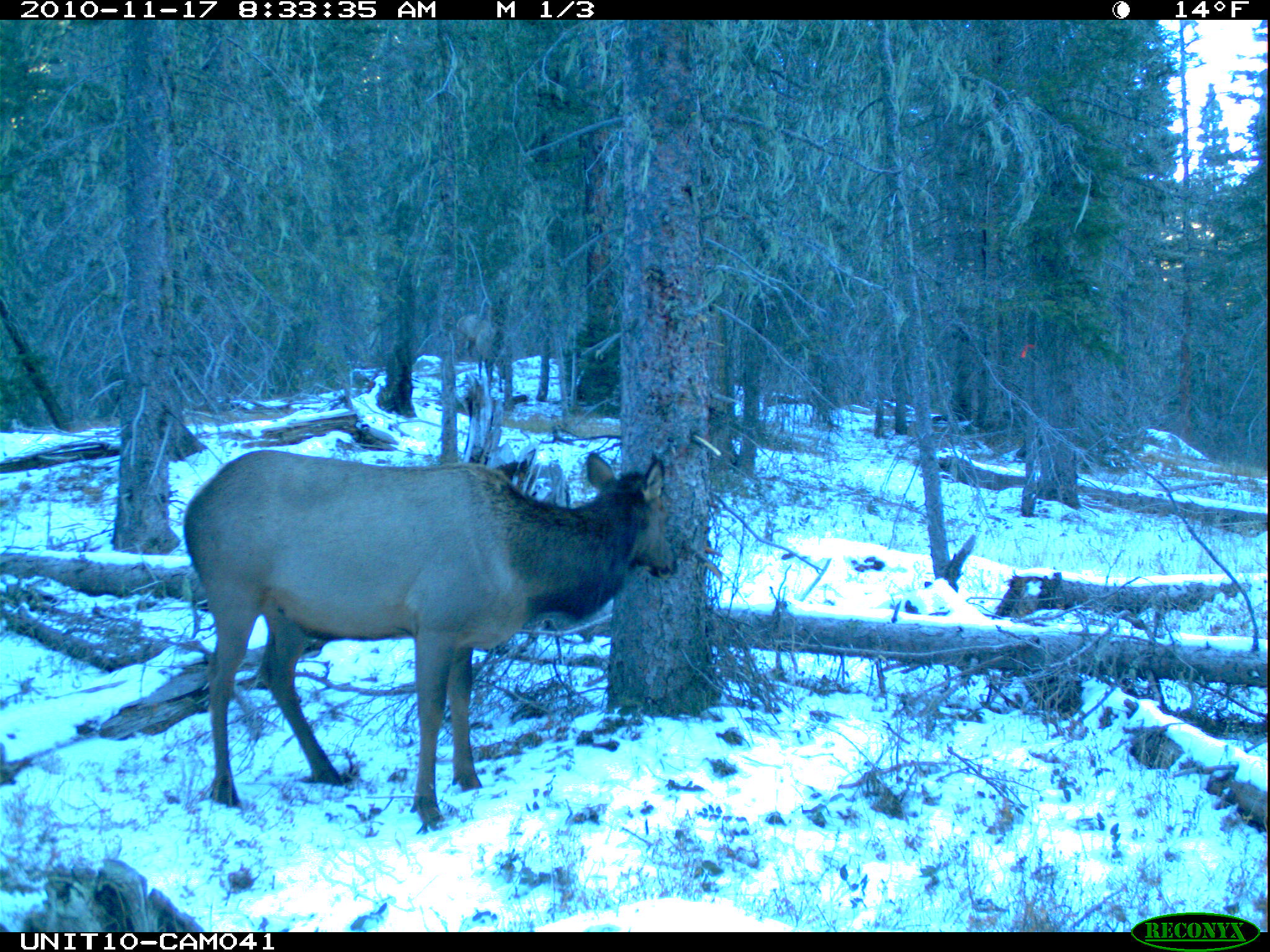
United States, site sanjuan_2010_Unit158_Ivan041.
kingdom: Animalia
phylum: Chordata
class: Mammalia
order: Artiodactyla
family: Cervidae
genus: Cervus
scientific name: Cervus elaphus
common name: red deer